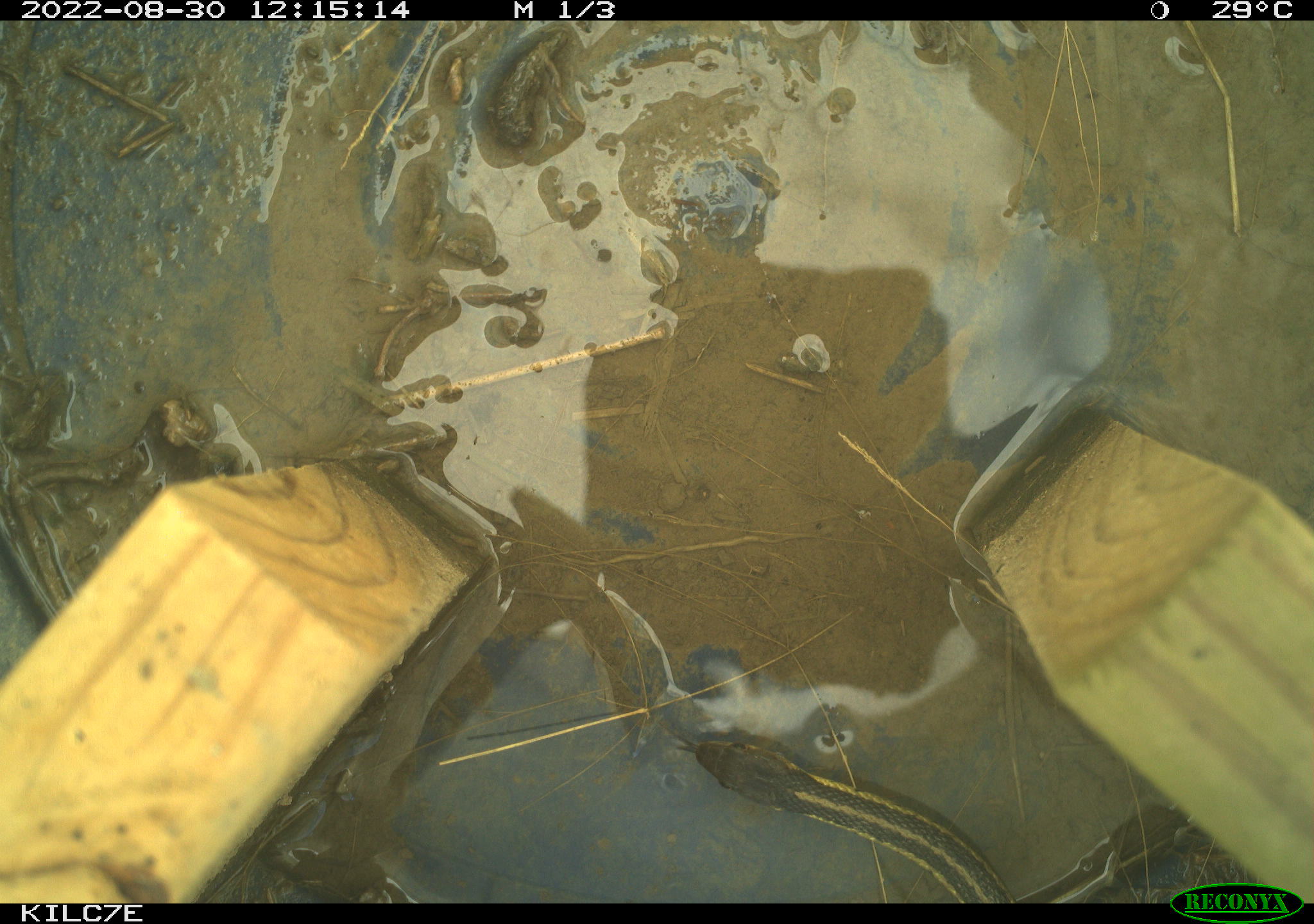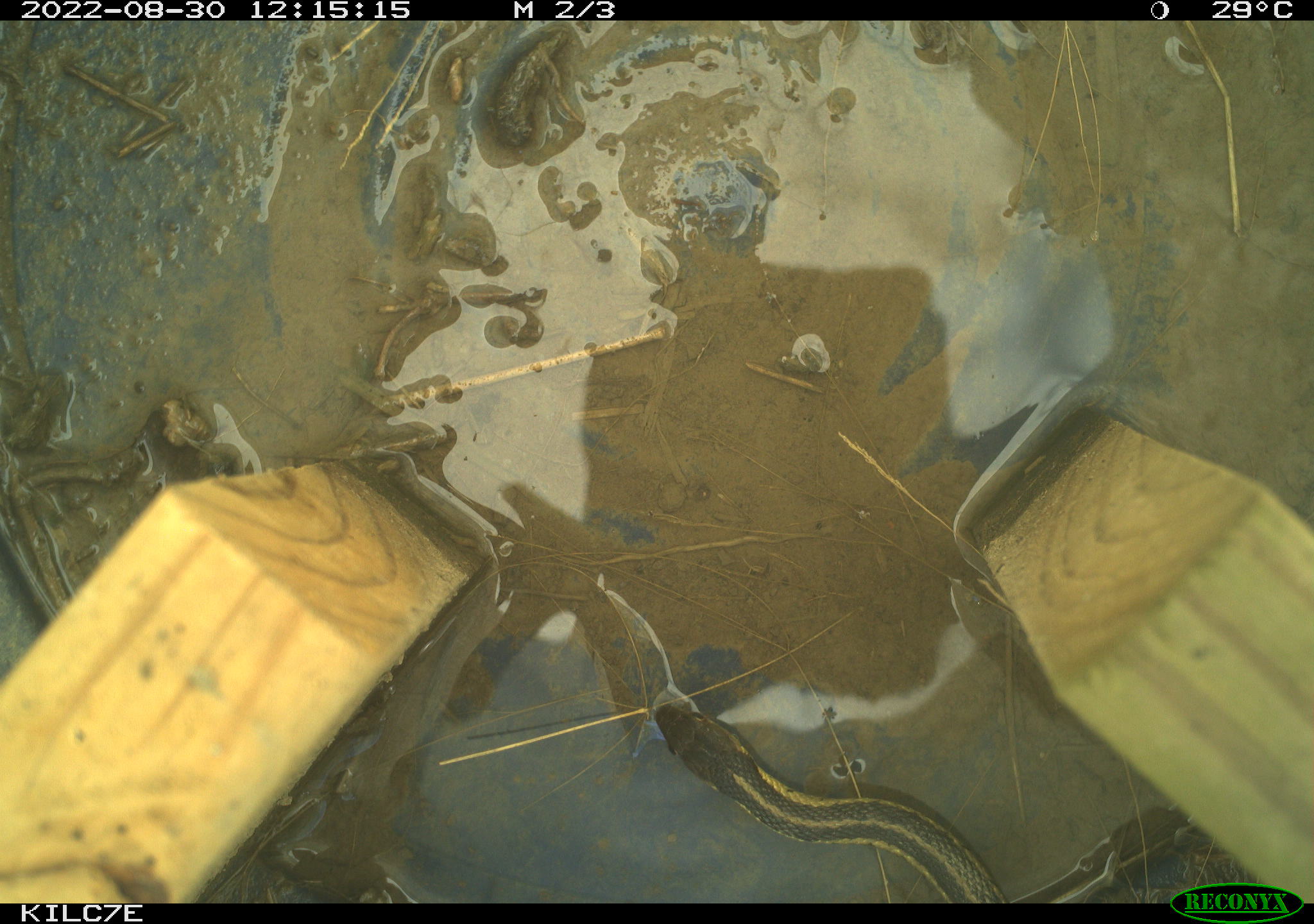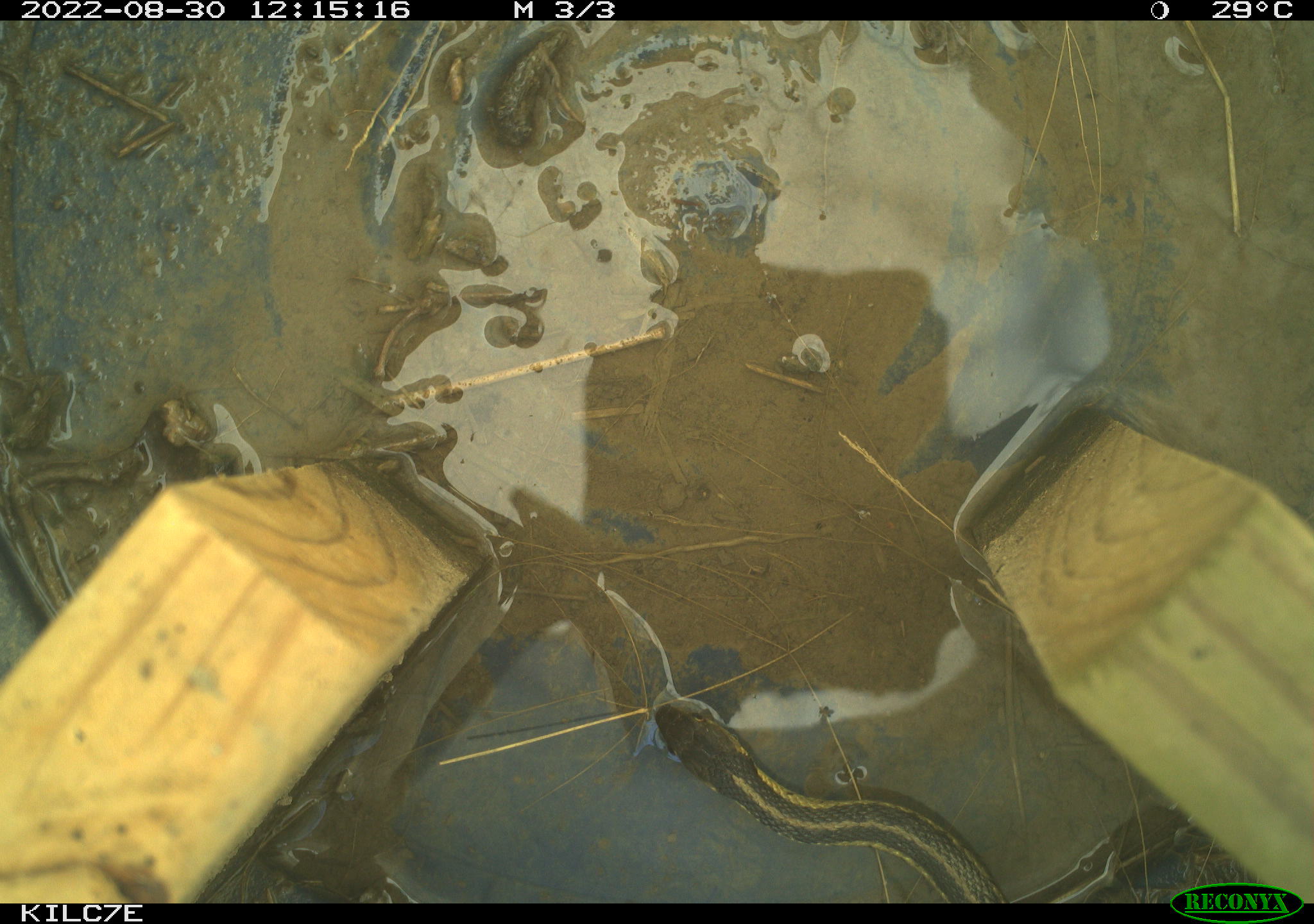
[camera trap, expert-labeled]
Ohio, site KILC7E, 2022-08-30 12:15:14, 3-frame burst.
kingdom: Animalia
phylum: Chordata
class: Reptilia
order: Squamata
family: Colubridae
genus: Thamnophis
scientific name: Thamnophis sirtalis sirtalis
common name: eastern gartersnake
Eastern gartersnake (Thamnophis sirtalis sirtalis).